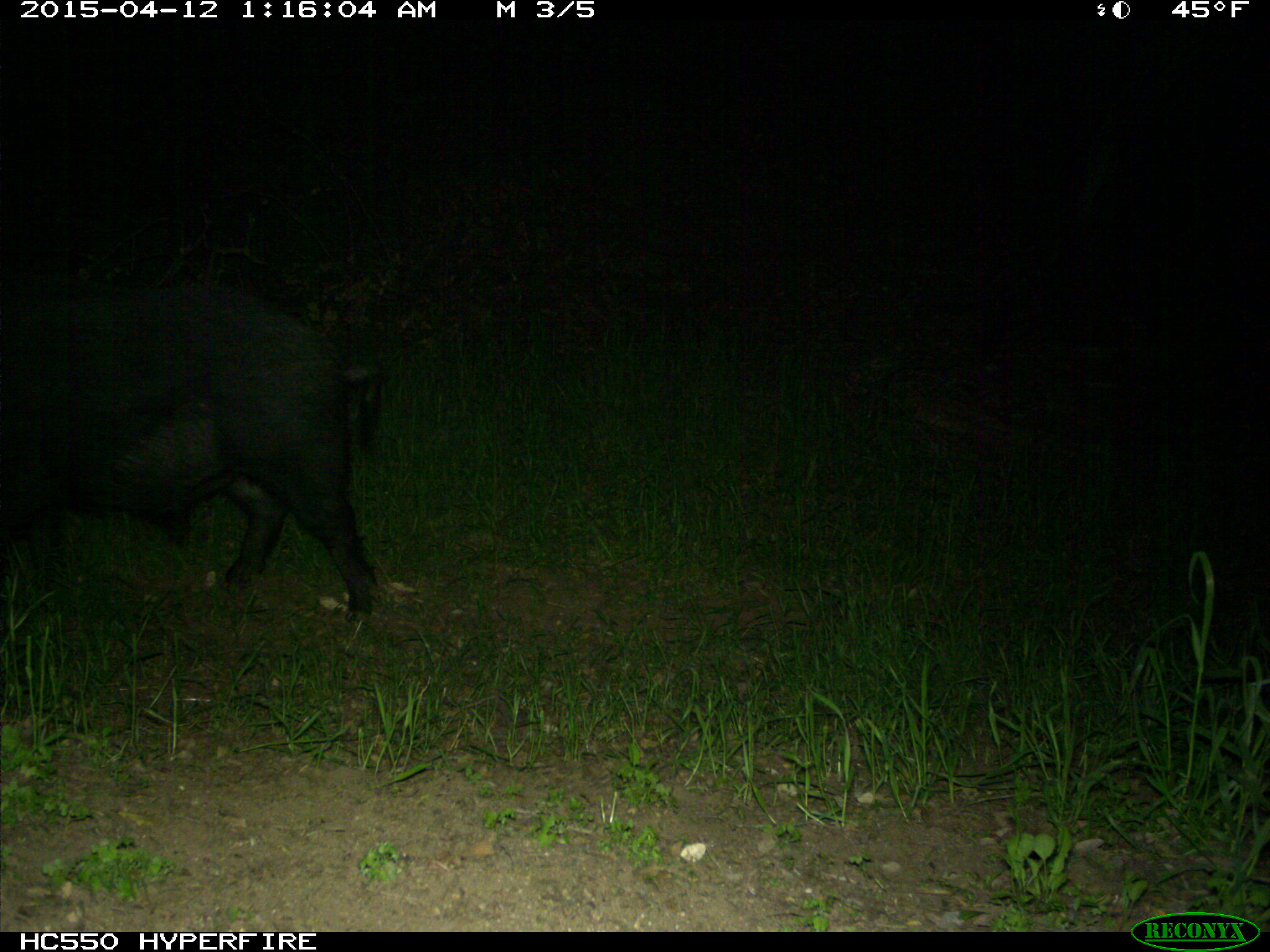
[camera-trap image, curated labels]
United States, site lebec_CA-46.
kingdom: Animalia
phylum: Chordata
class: Mammalia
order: Artiodactyla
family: Suidae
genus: Sus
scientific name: Sus scrofa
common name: wild boar